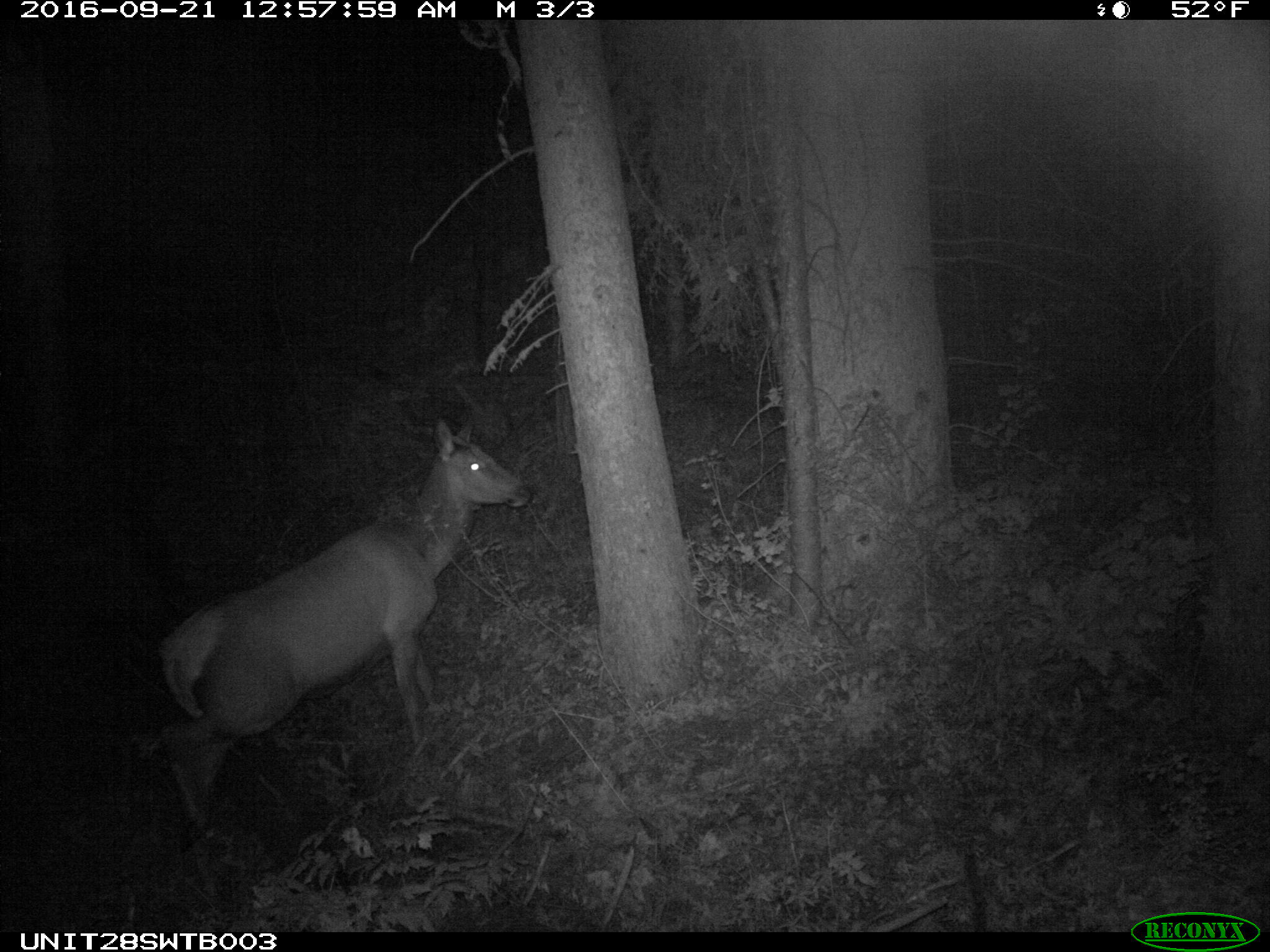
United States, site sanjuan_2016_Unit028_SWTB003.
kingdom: Animalia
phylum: Chordata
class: Mammalia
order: Artiodactyla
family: Cervidae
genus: Cervus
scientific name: Cervus elaphus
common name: red deer